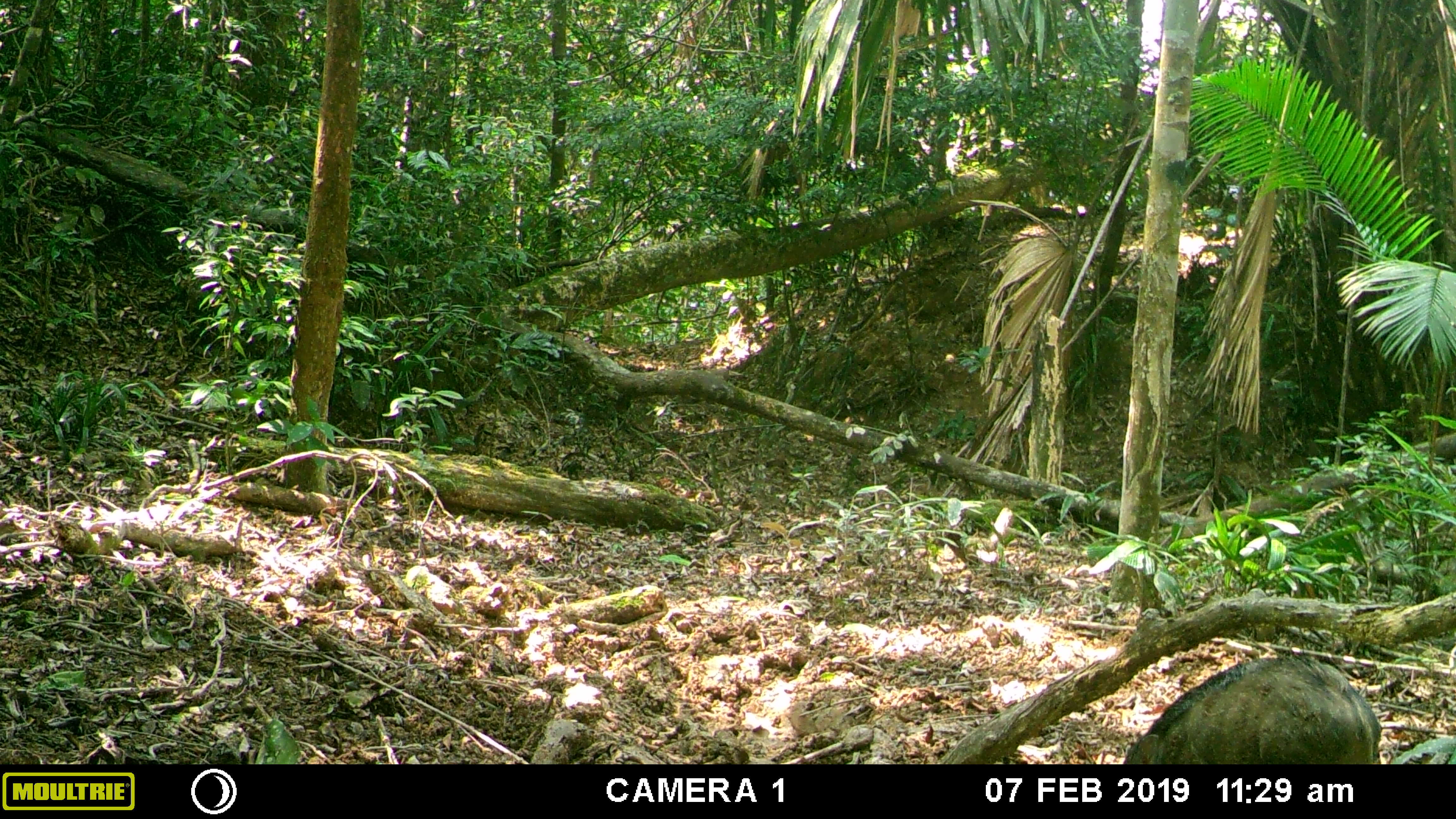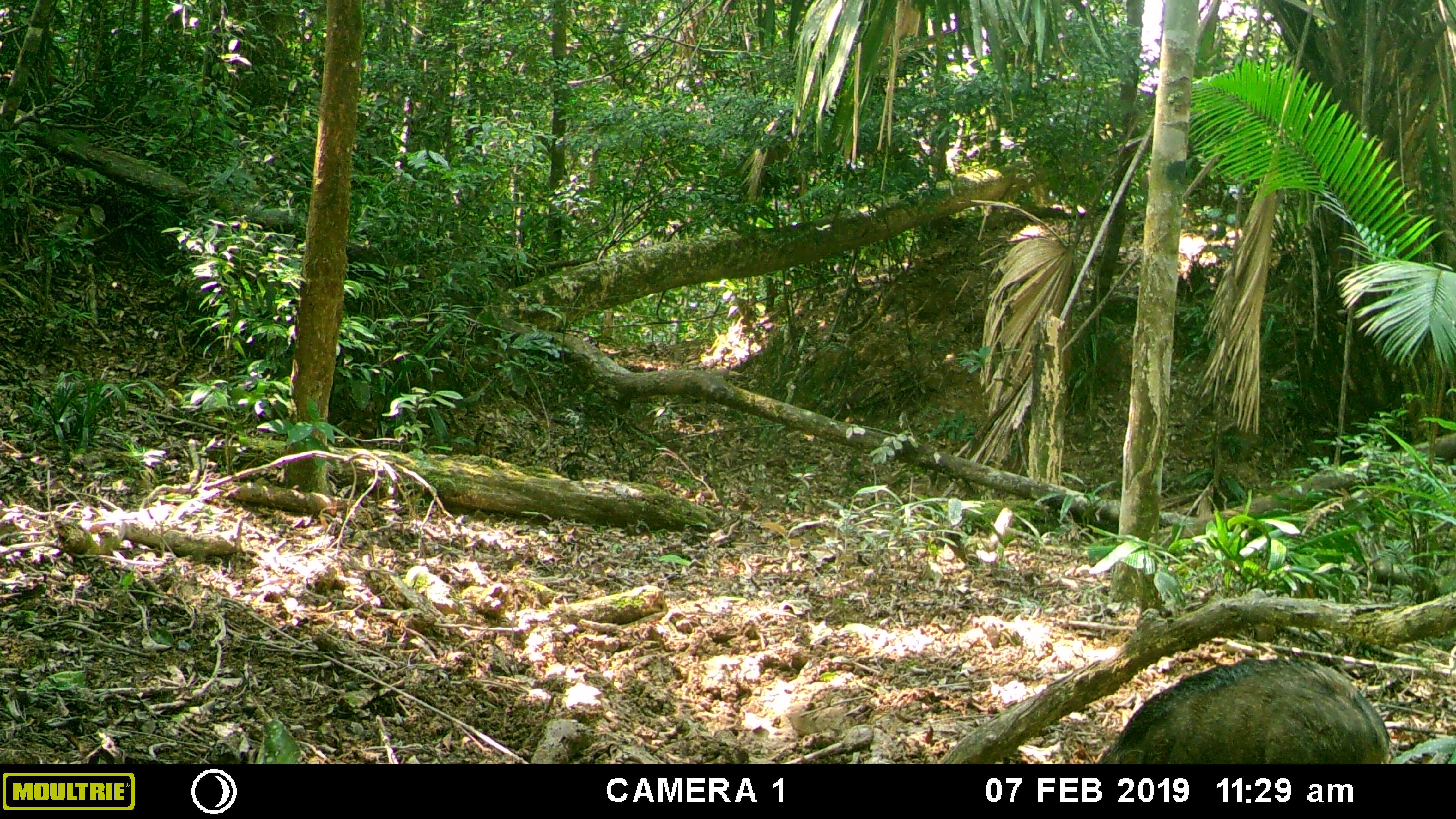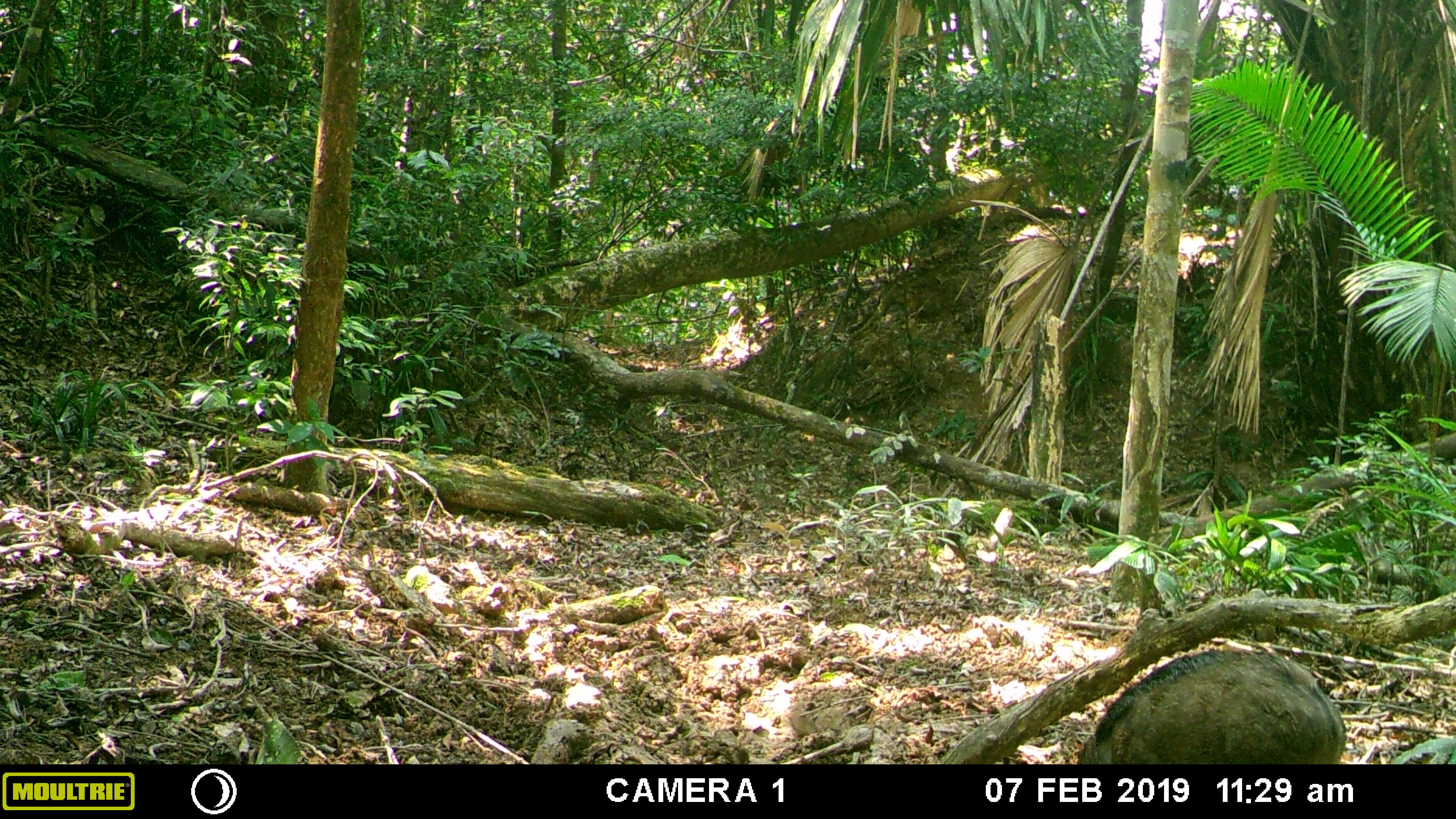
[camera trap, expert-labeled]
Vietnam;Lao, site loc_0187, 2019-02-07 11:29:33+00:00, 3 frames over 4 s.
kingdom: Animalia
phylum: Chordata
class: Mammalia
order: Artiodactyla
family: Suidae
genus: Sus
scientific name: Sus scrofa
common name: eurasian wild pig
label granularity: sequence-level